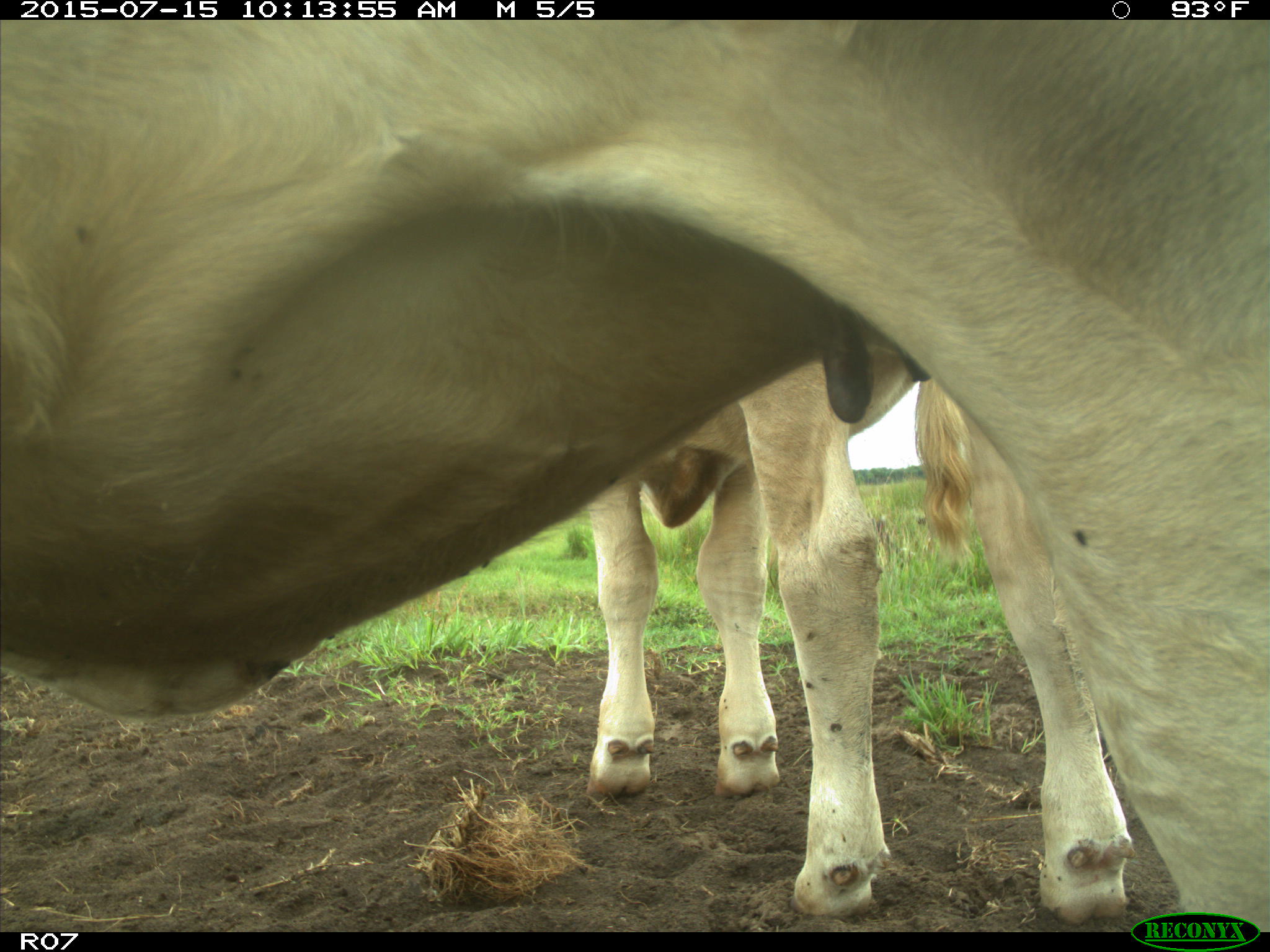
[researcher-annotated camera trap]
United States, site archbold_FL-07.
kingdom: Animalia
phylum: Chordata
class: Mammalia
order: Artiodactyla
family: Bovidae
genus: Bos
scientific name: Bos taurus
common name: domestic cow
Bos taurus (domestic cow).